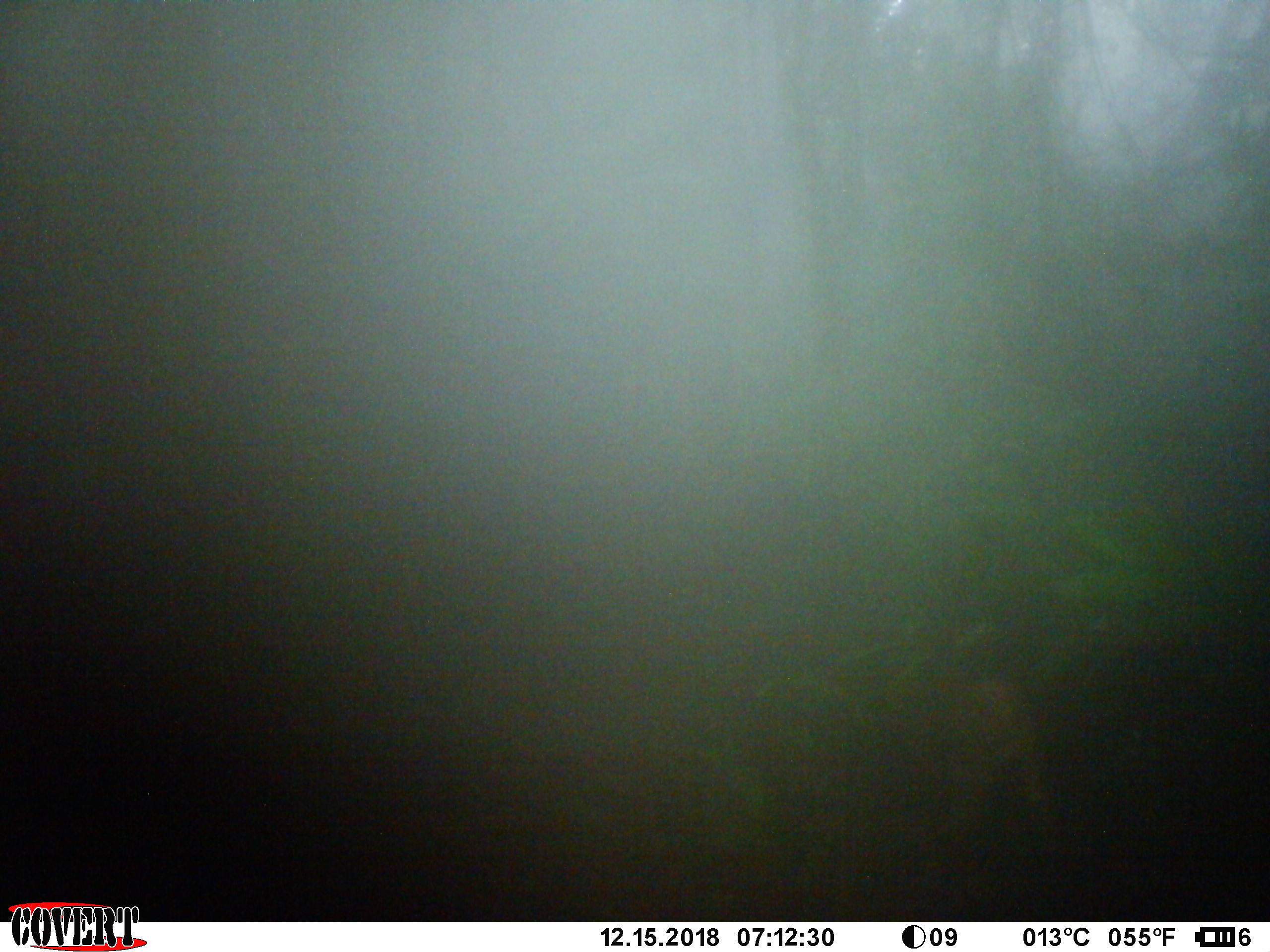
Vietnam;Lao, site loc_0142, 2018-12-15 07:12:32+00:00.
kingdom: Animalia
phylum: Chordata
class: Mammalia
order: Primates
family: Cercopithecidae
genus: Macaca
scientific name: Macaca arctoides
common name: stump-tailed macaque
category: stump tailed macaque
Stump tailed macaque (stump-tailed macaque) (Macaca arctoides). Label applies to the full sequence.